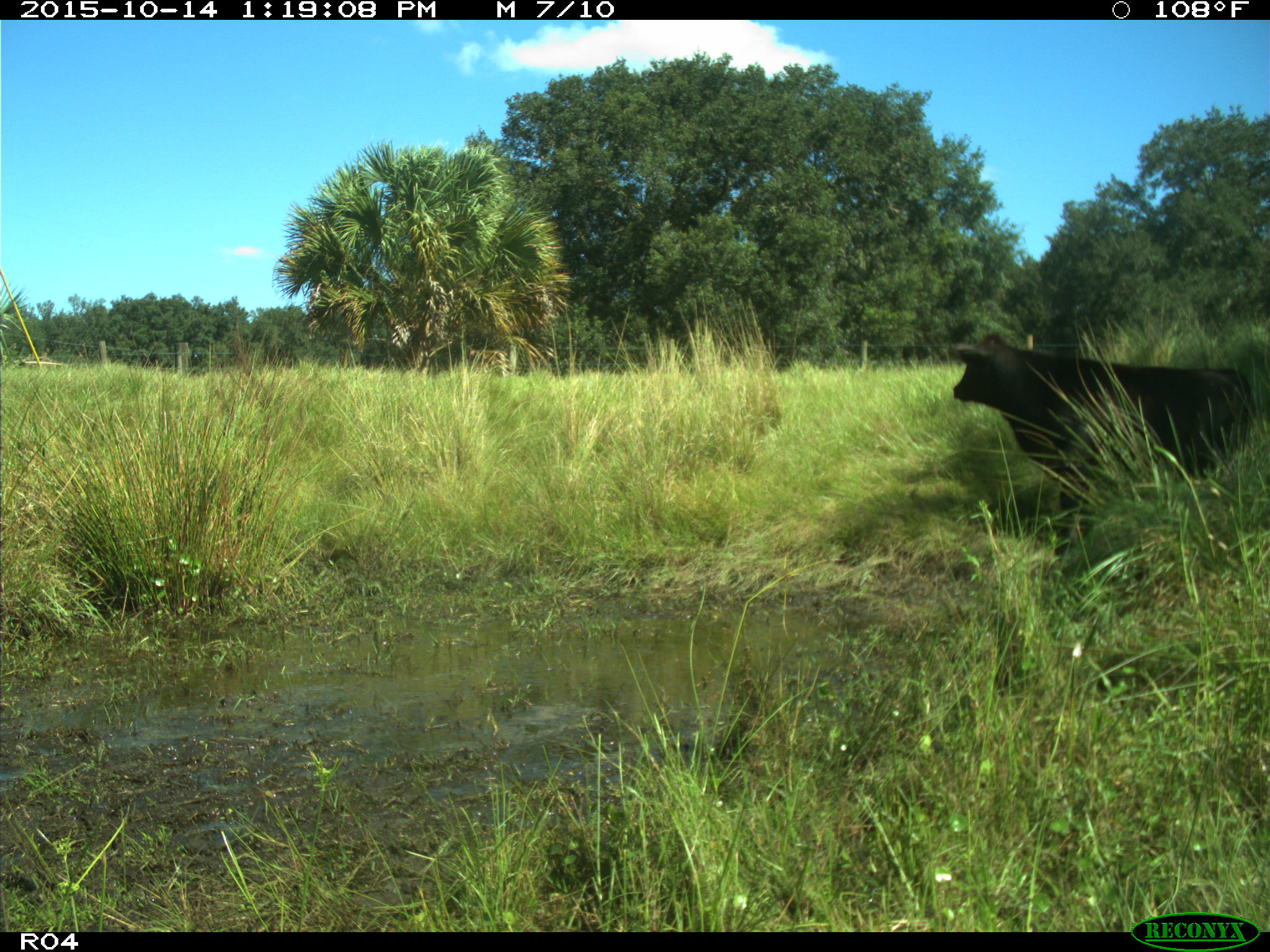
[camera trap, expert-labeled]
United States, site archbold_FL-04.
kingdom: Animalia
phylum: Chordata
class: Mammalia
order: Artiodactyla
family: Bovidae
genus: Bos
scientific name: Bos taurus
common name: domestic cow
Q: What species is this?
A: Bos taurus (domestic cow).